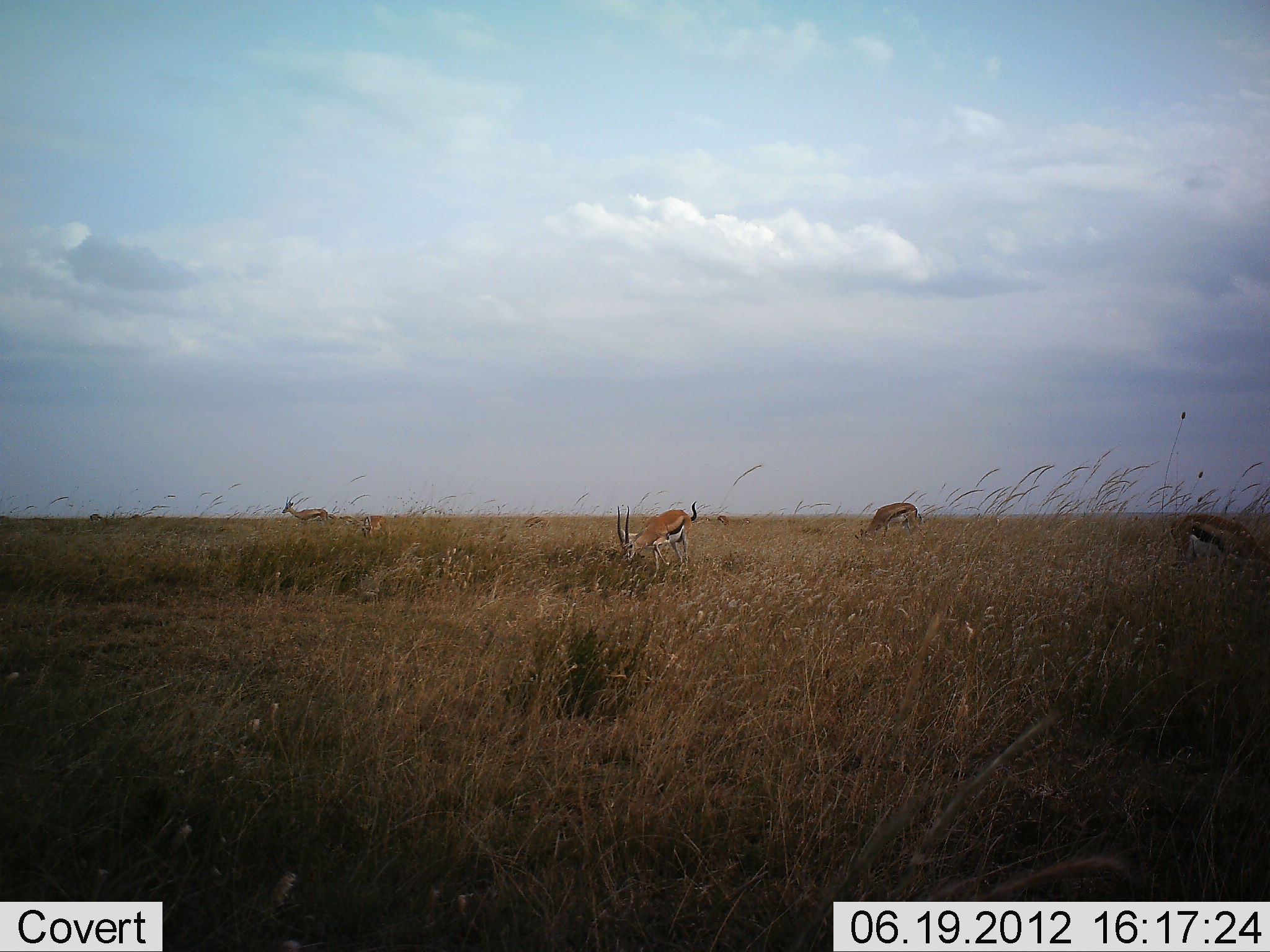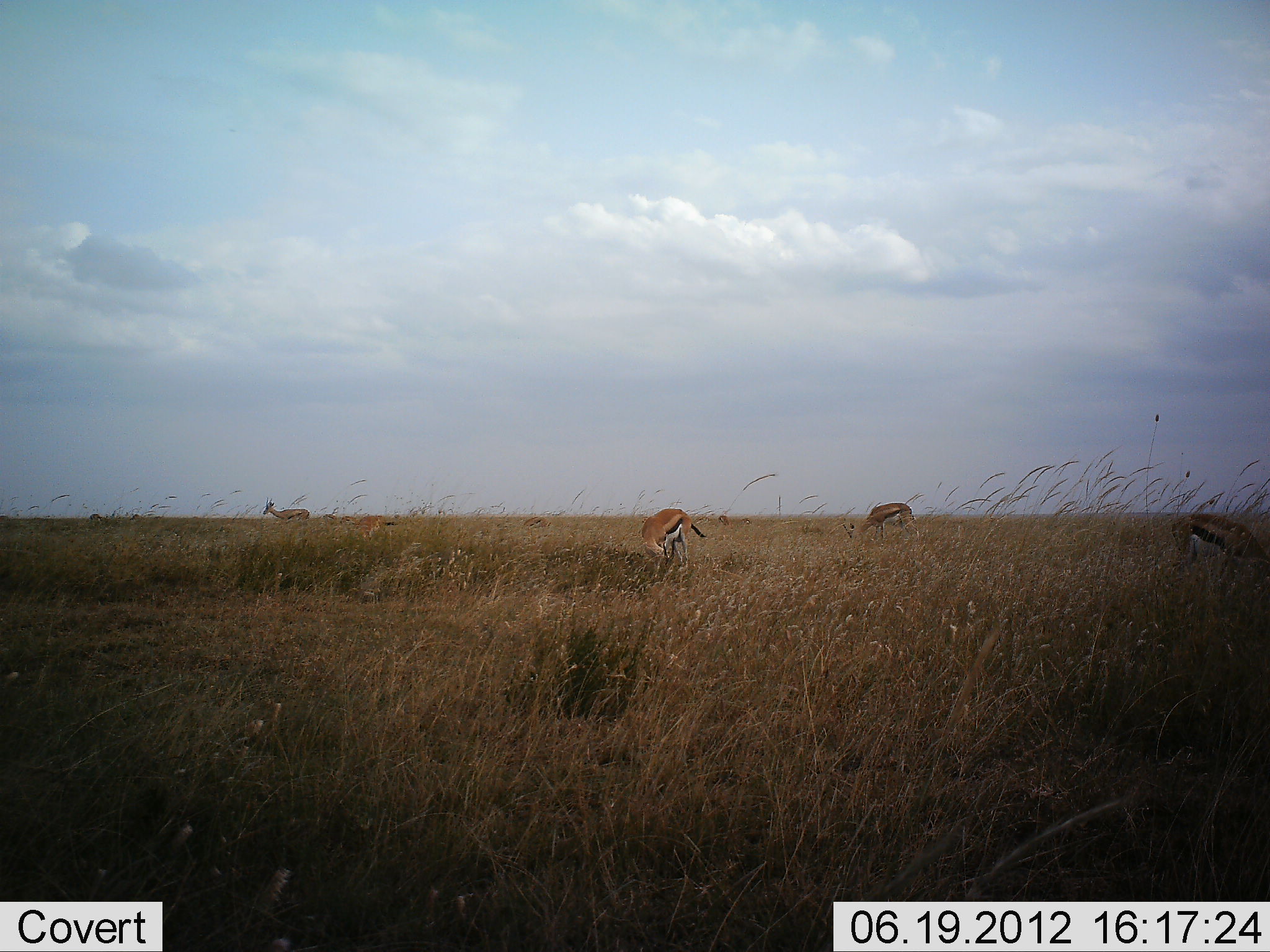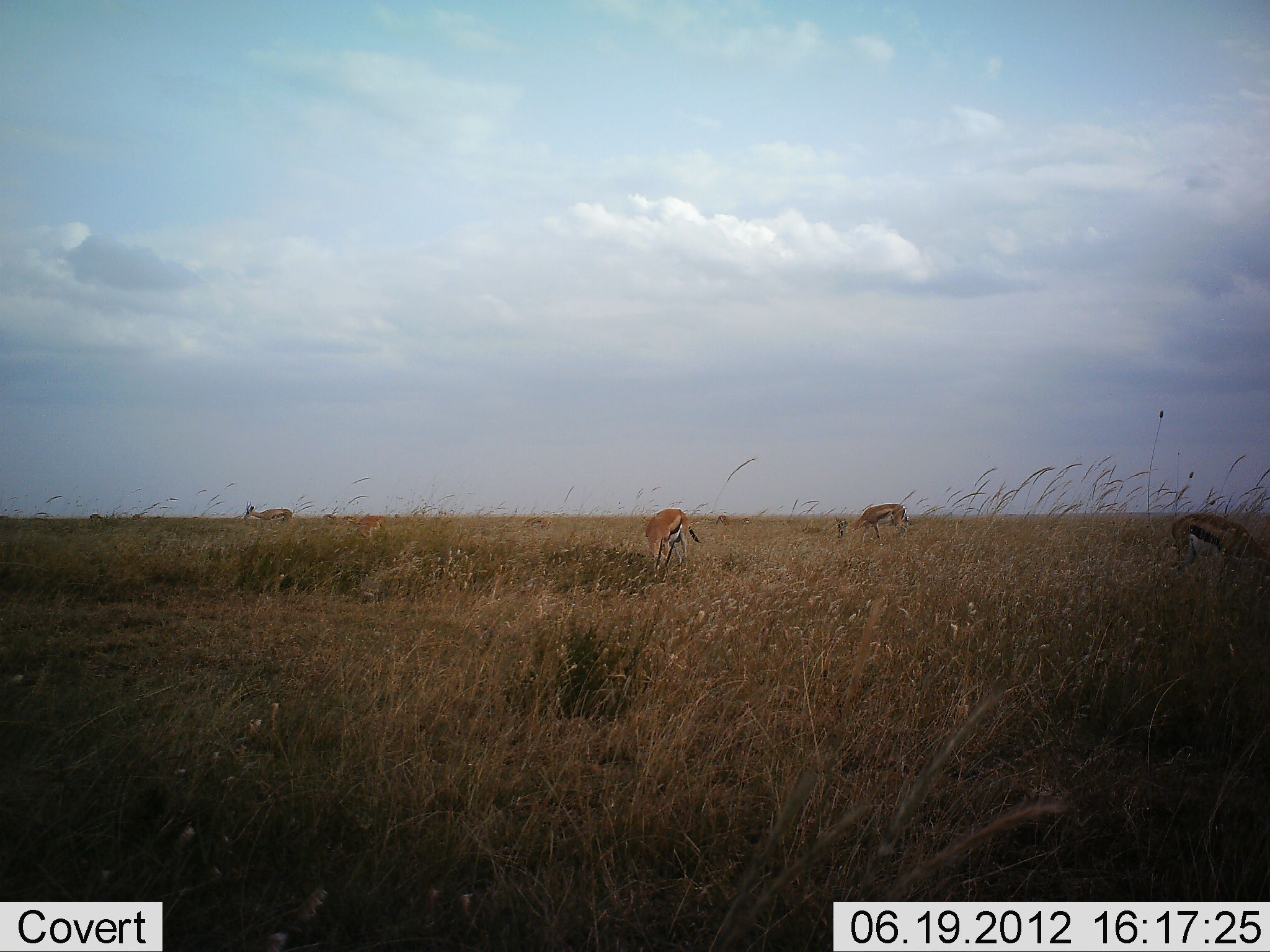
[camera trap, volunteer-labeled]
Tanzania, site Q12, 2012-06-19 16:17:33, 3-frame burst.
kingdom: Animalia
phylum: Chordata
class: Mammalia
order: Artiodactyla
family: Bovidae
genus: Eudorcas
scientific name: Eudorcas thomsonii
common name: thomson's gazelle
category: gazellethomsons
Gazellethomsons (thomson's gazelle) (Eudorcas thomsonii), count 5. Behavior (volunteer vote fractions): standing 36%, resting 0%, moving 36%, interacting 0%. Young present (vote fraction): 0%. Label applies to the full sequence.